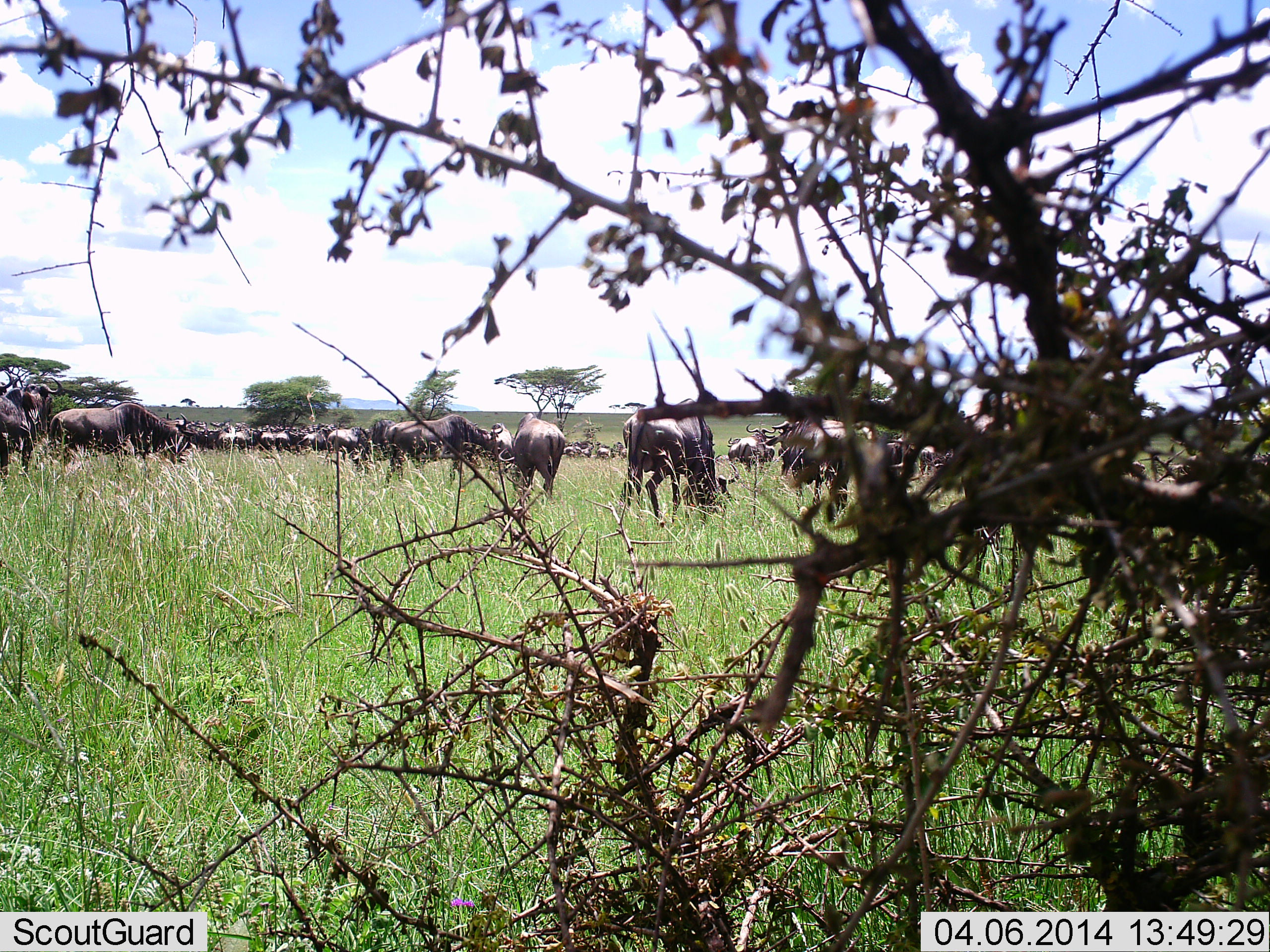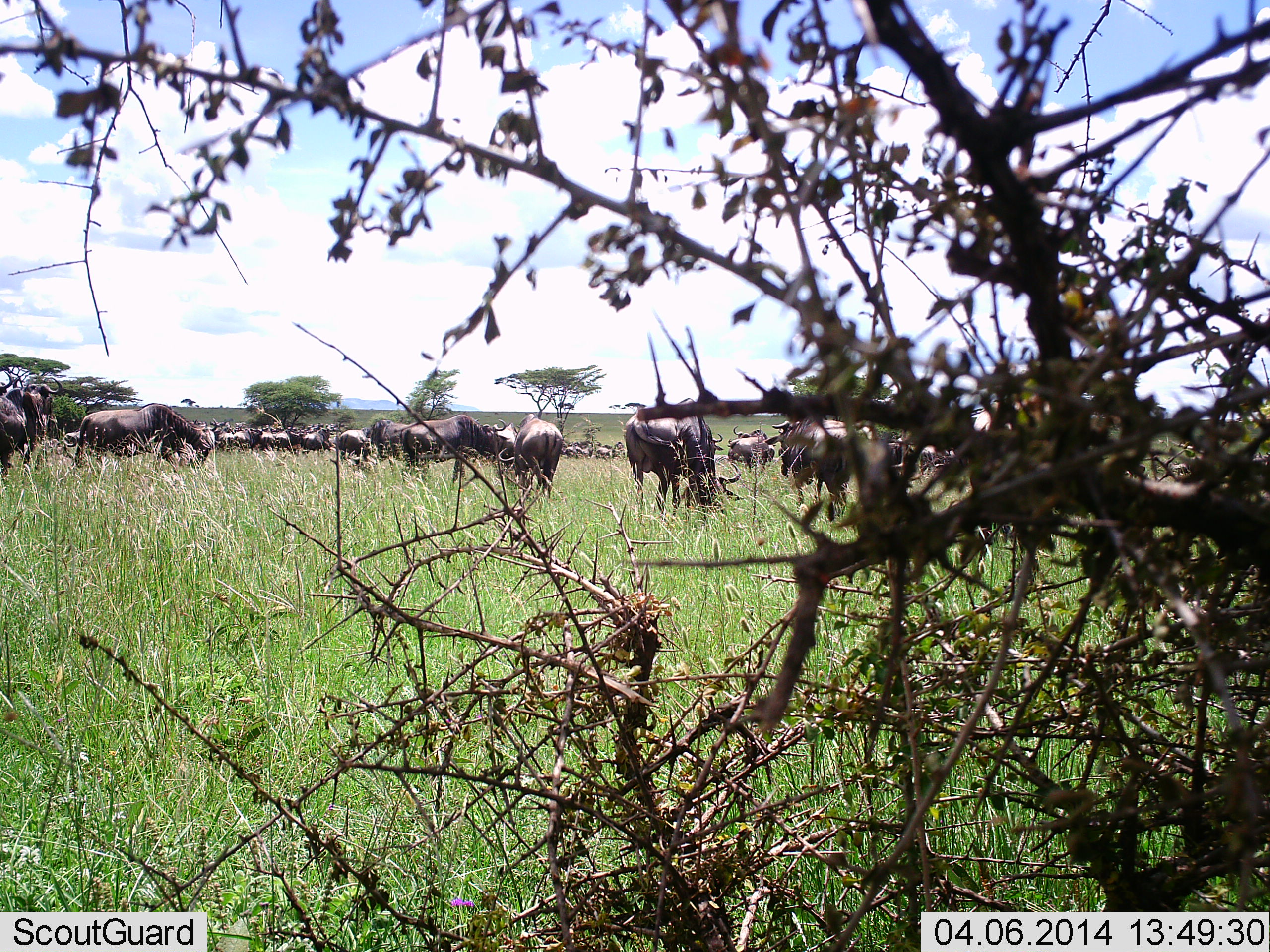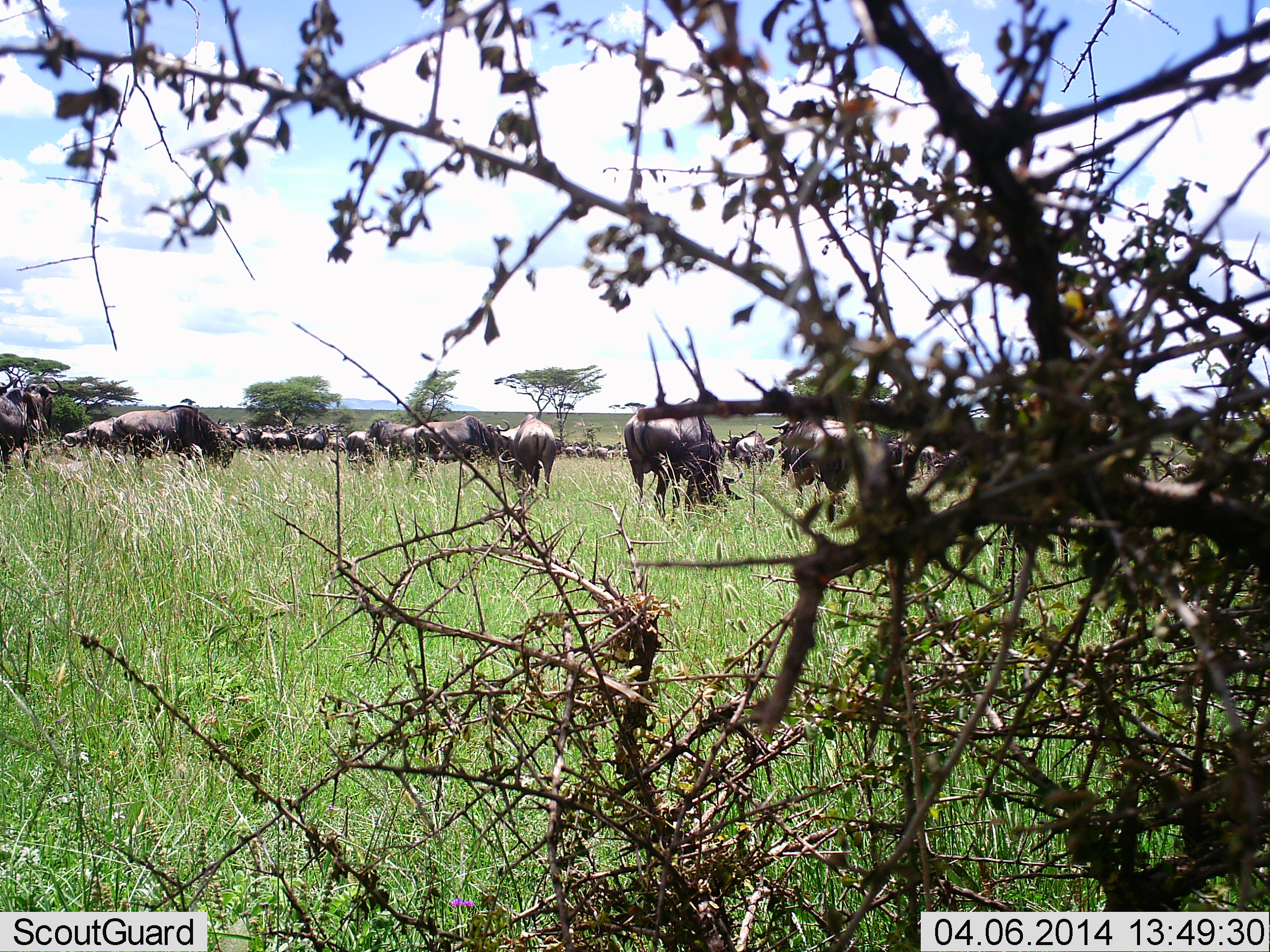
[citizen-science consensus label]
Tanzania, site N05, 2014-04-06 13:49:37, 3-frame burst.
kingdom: Animalia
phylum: Chordata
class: Mammalia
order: Artiodactyla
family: Bovidae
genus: Connochaetes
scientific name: Connochaetes taurinus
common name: blue wildebeest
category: wildebeest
Wildebeest (blue wildebeest) (Connochaetes taurinus), count 11-50. Behavior (volunteer vote fractions): standing 60%, resting 0%, moving 30%, interacting 0%. Young present (vote fraction): 0%. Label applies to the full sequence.